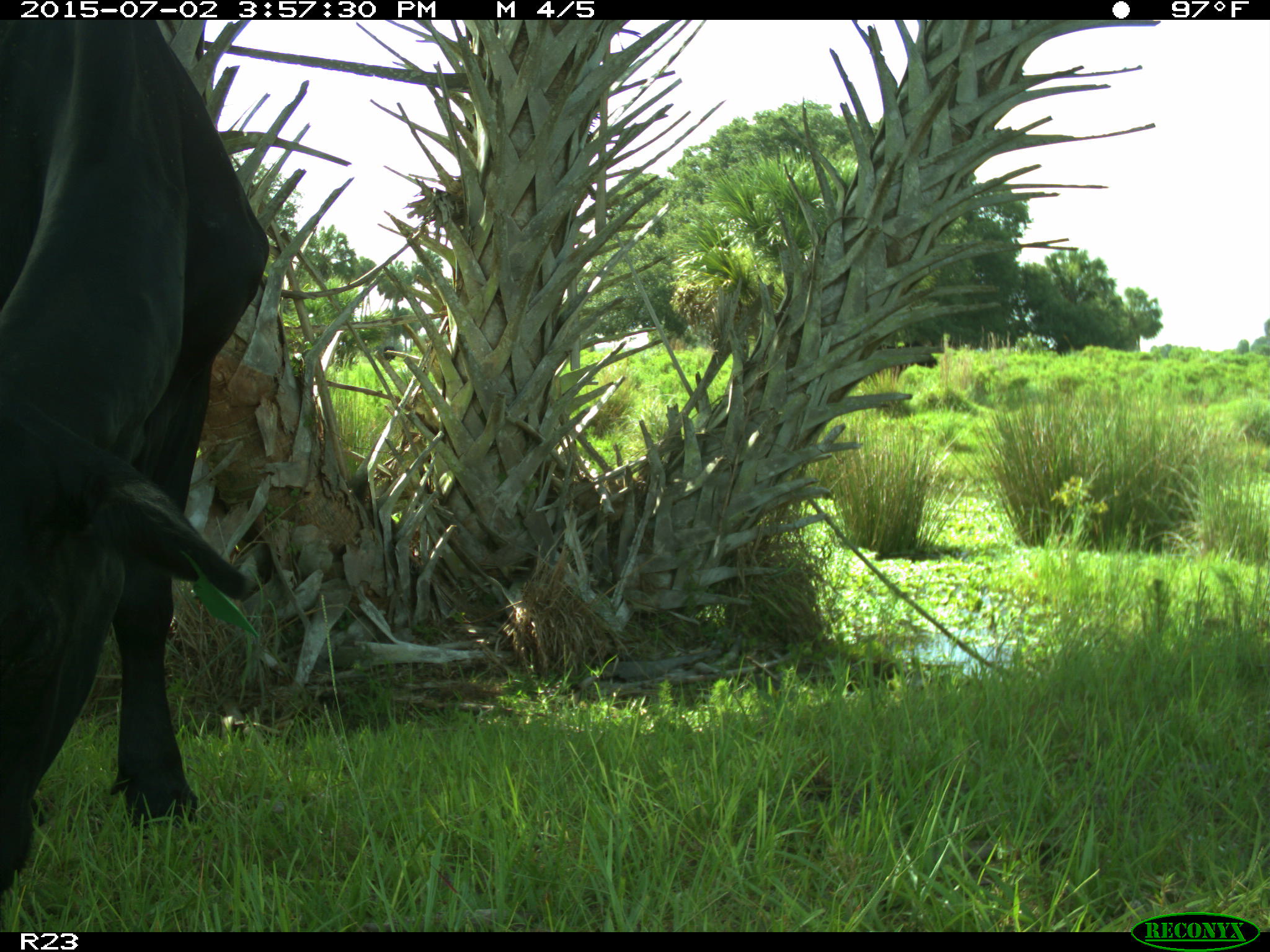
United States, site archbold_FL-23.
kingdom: Animalia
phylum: Chordata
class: Mammalia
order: Artiodactyla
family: Bovidae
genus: Bos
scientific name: Bos taurus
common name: domestic cow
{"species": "Bos taurus (domestic cow)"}